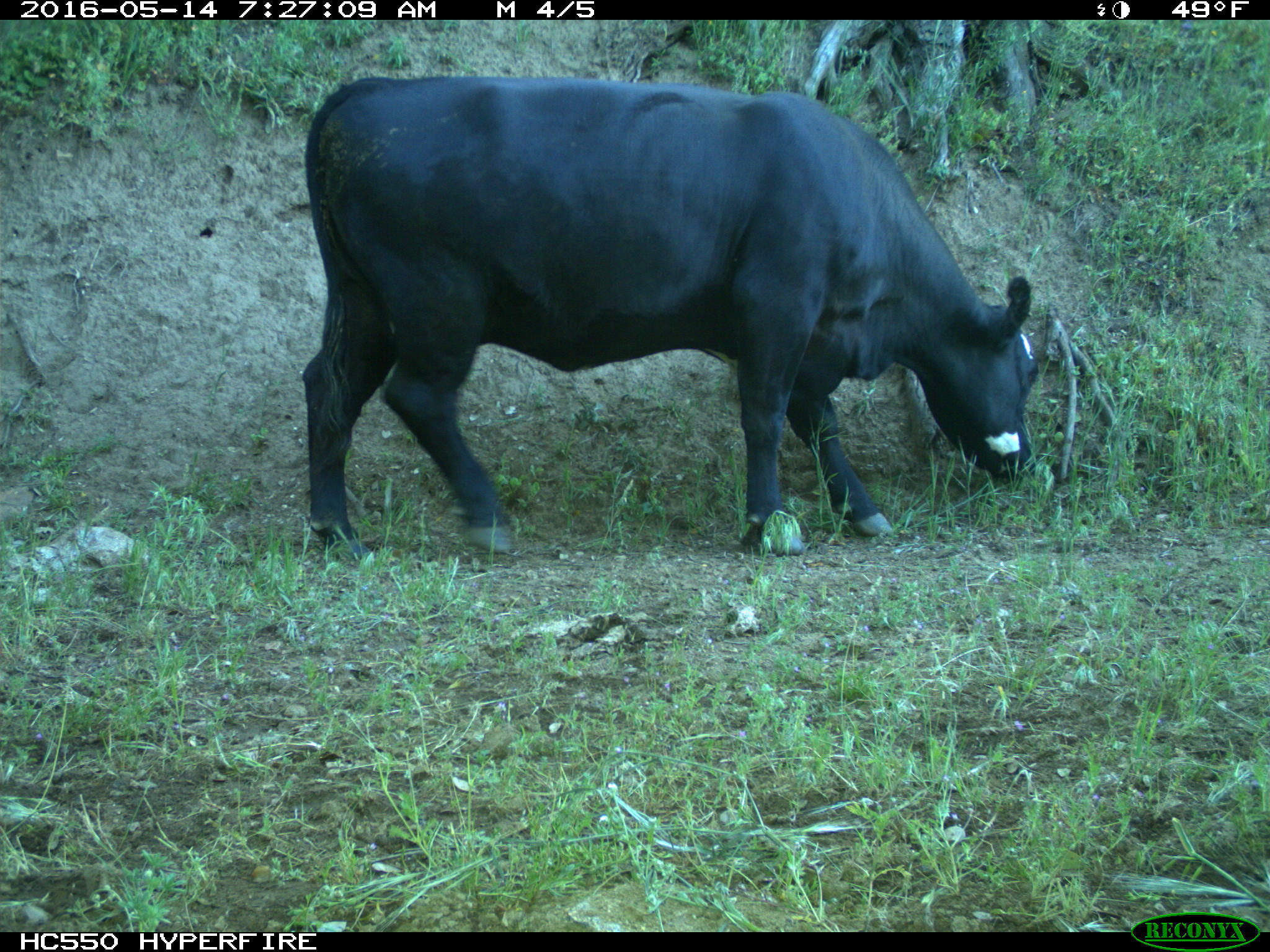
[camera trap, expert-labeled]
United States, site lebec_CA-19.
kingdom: Animalia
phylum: Chordata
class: Mammalia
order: Artiodactyla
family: Bovidae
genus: Bos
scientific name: Bos taurus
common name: domestic cow